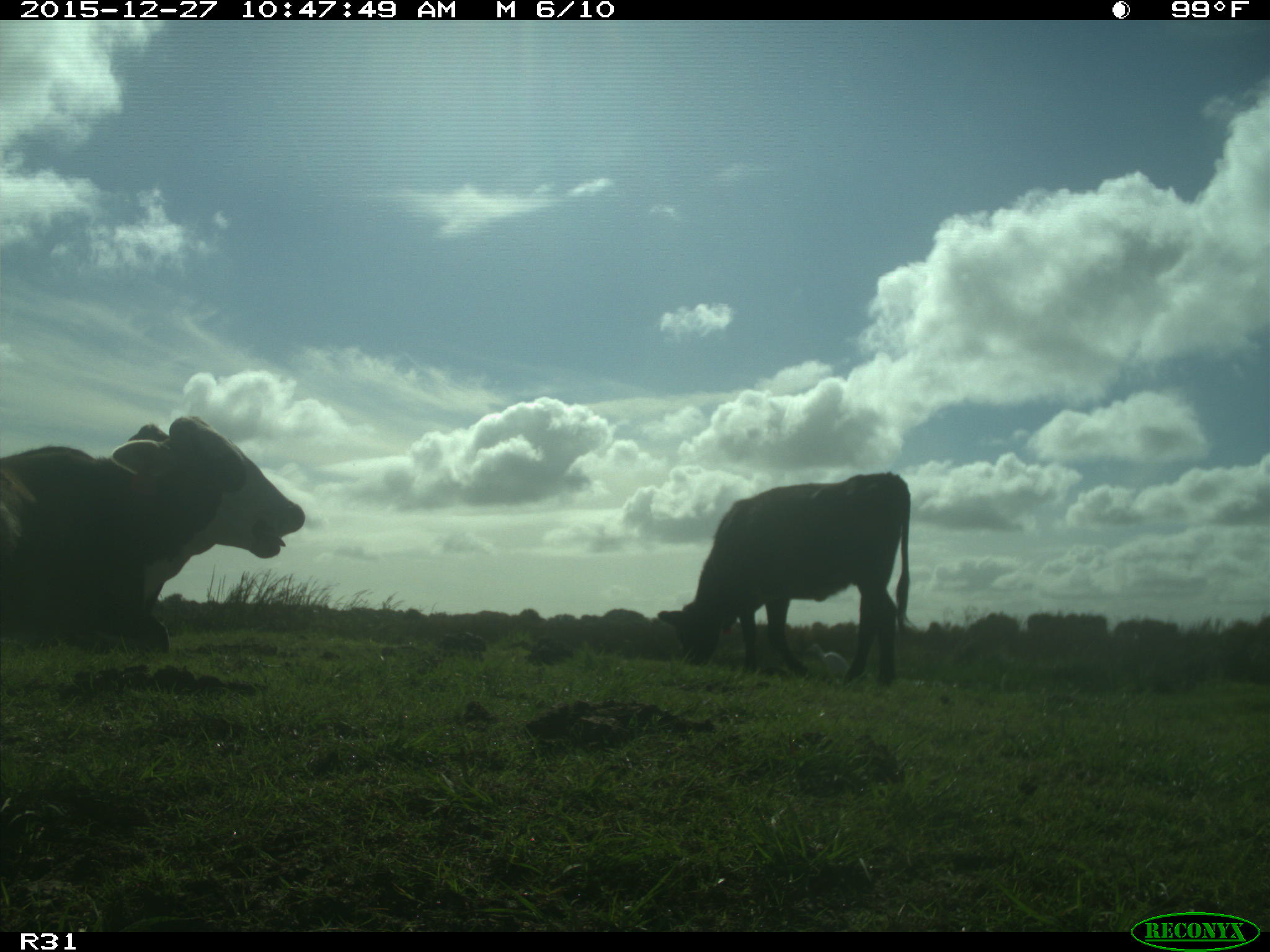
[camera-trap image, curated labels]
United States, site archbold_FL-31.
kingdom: Animalia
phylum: Chordata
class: Mammalia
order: Artiodactyla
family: Bovidae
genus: Bos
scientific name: Bos taurus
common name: domestic cow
Bos taurus (domestic cow).